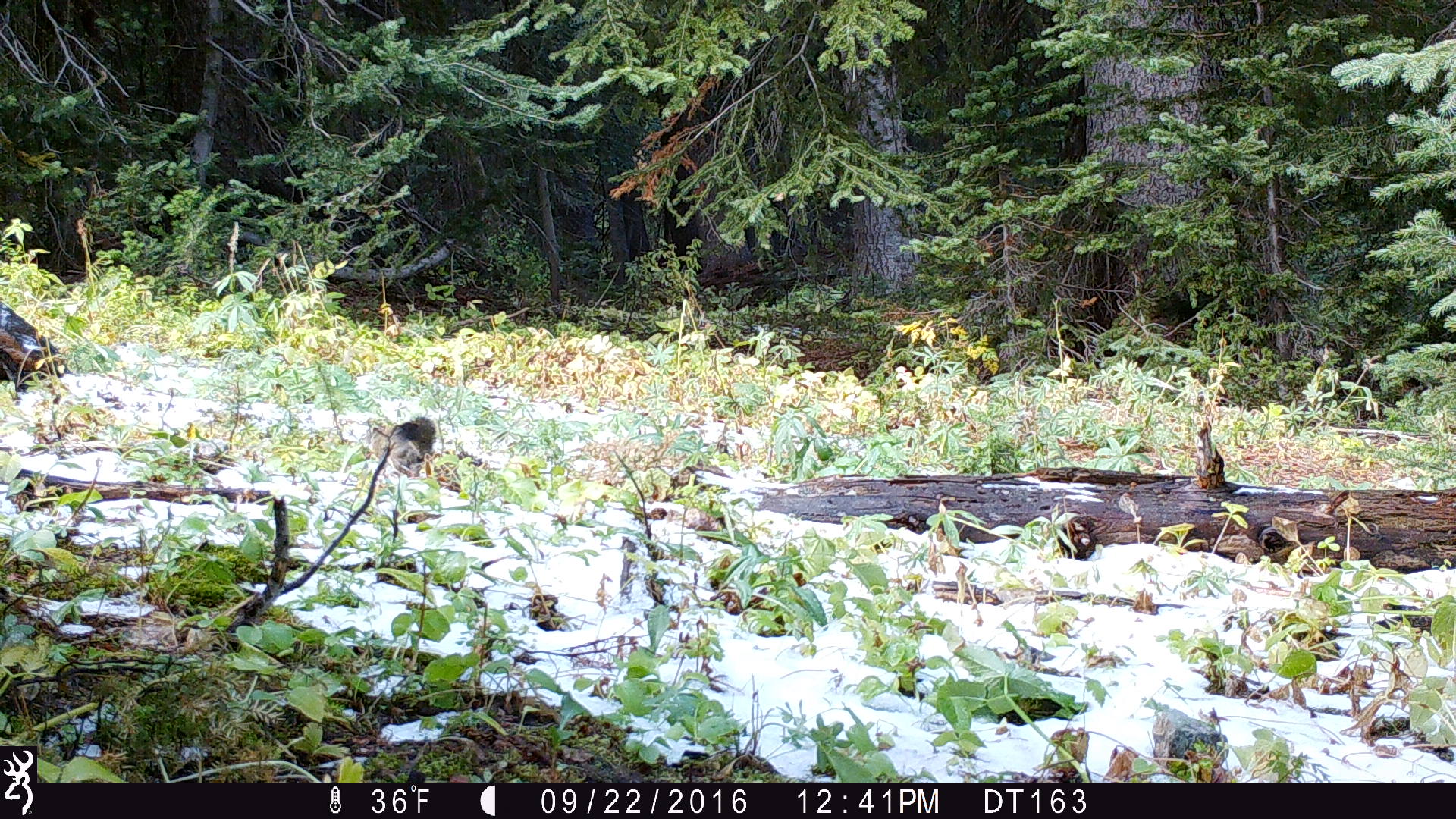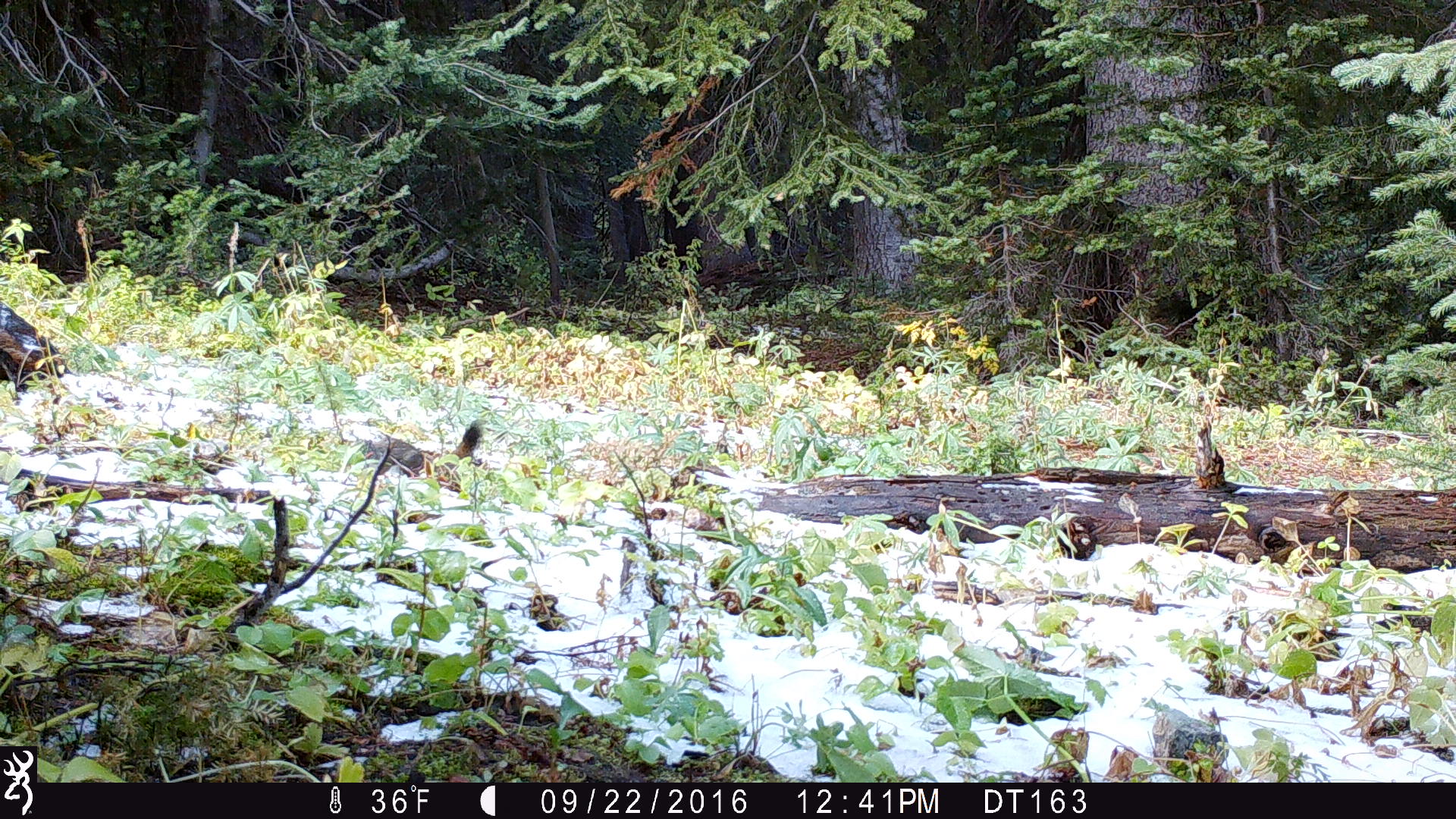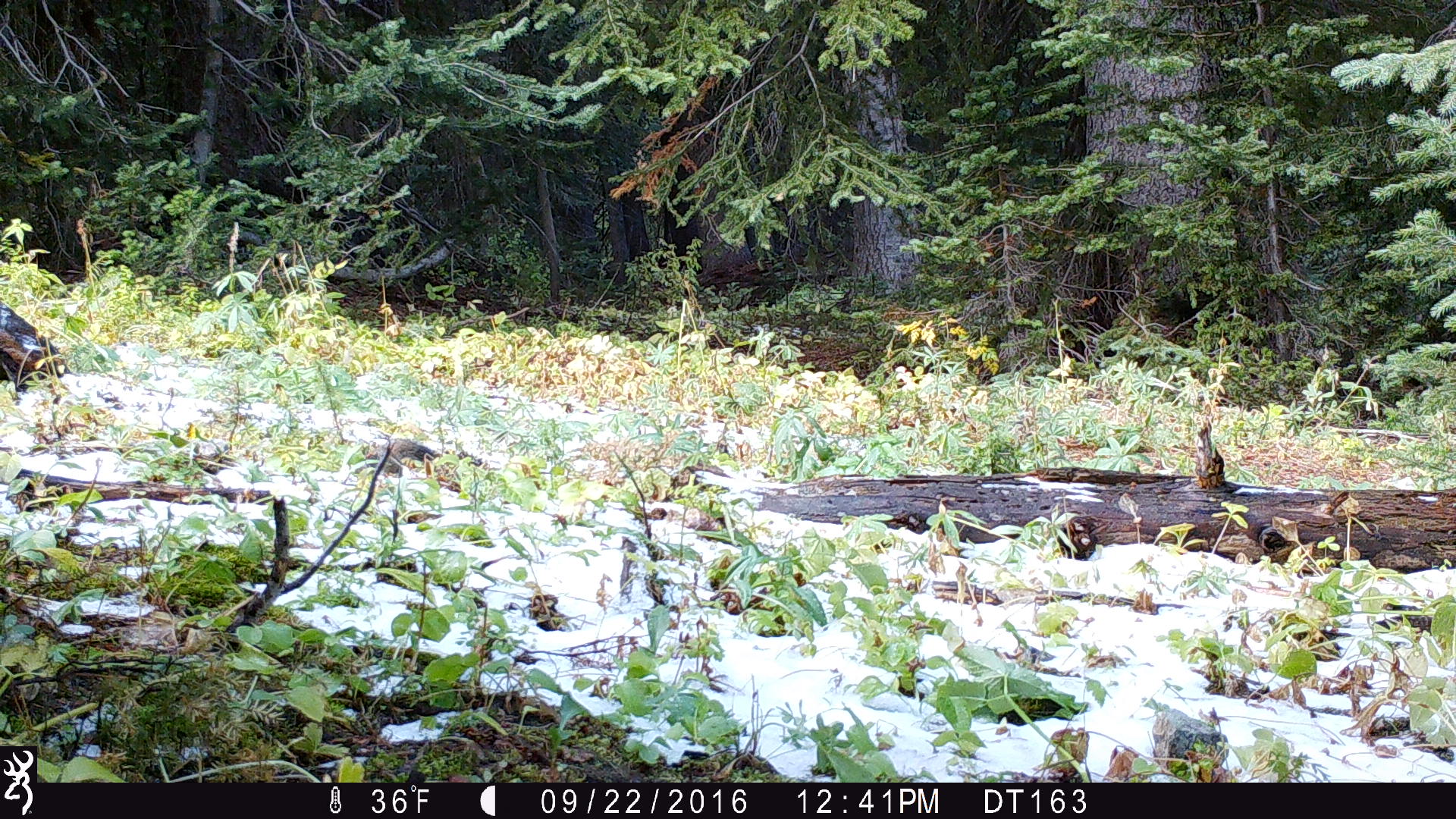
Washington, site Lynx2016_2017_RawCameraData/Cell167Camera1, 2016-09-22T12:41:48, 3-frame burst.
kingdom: Animalia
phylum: Chordata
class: Mammalia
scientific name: Mammalia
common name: small mammal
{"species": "small mammal (Mammalia)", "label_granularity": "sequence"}